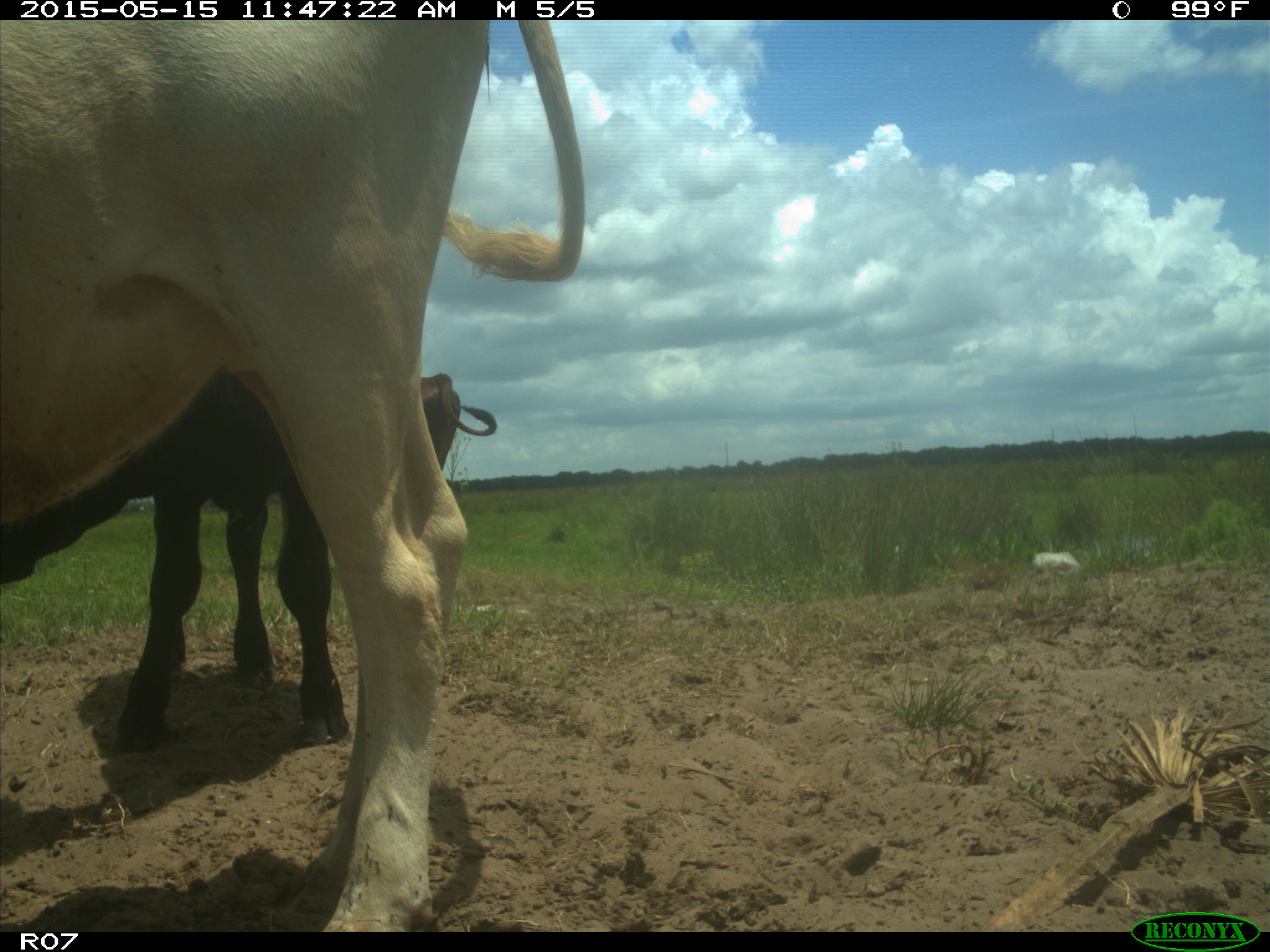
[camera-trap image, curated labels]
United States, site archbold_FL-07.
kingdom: Animalia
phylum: Chordata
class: Mammalia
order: Artiodactyla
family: Bovidae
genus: Bos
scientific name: Bos taurus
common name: domestic cow